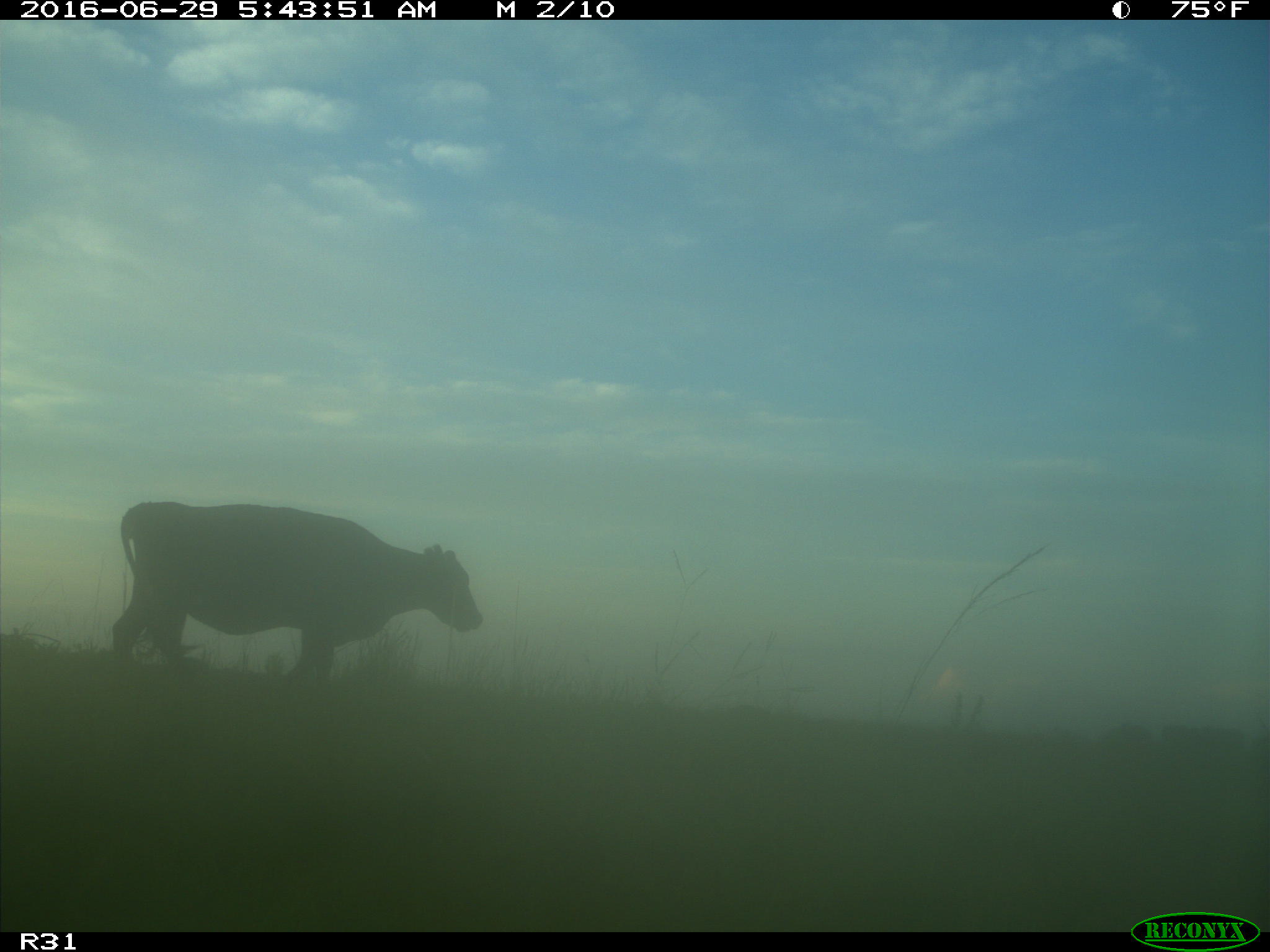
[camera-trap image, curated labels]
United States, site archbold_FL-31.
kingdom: Animalia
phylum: Chordata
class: Mammalia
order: Artiodactyla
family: Bovidae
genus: Bos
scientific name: Bos taurus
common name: domestic cow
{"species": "Bos taurus (domestic cow)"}